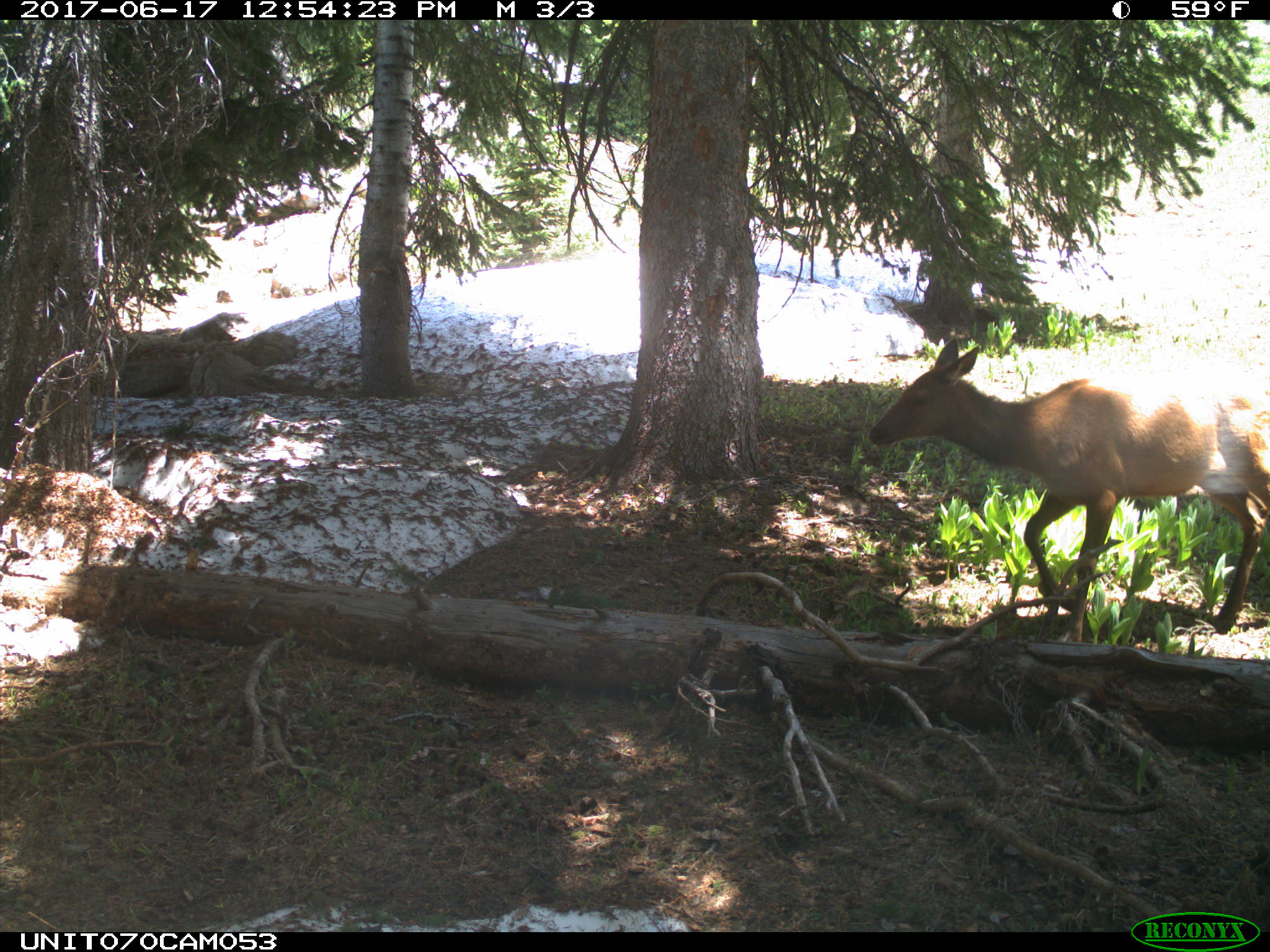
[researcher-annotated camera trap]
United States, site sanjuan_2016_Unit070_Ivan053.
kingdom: Animalia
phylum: Chordata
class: Mammalia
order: Artiodactyla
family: Cervidae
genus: Cervus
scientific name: Cervus elaphus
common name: red deer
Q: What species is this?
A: Cervus elaphus (red deer).